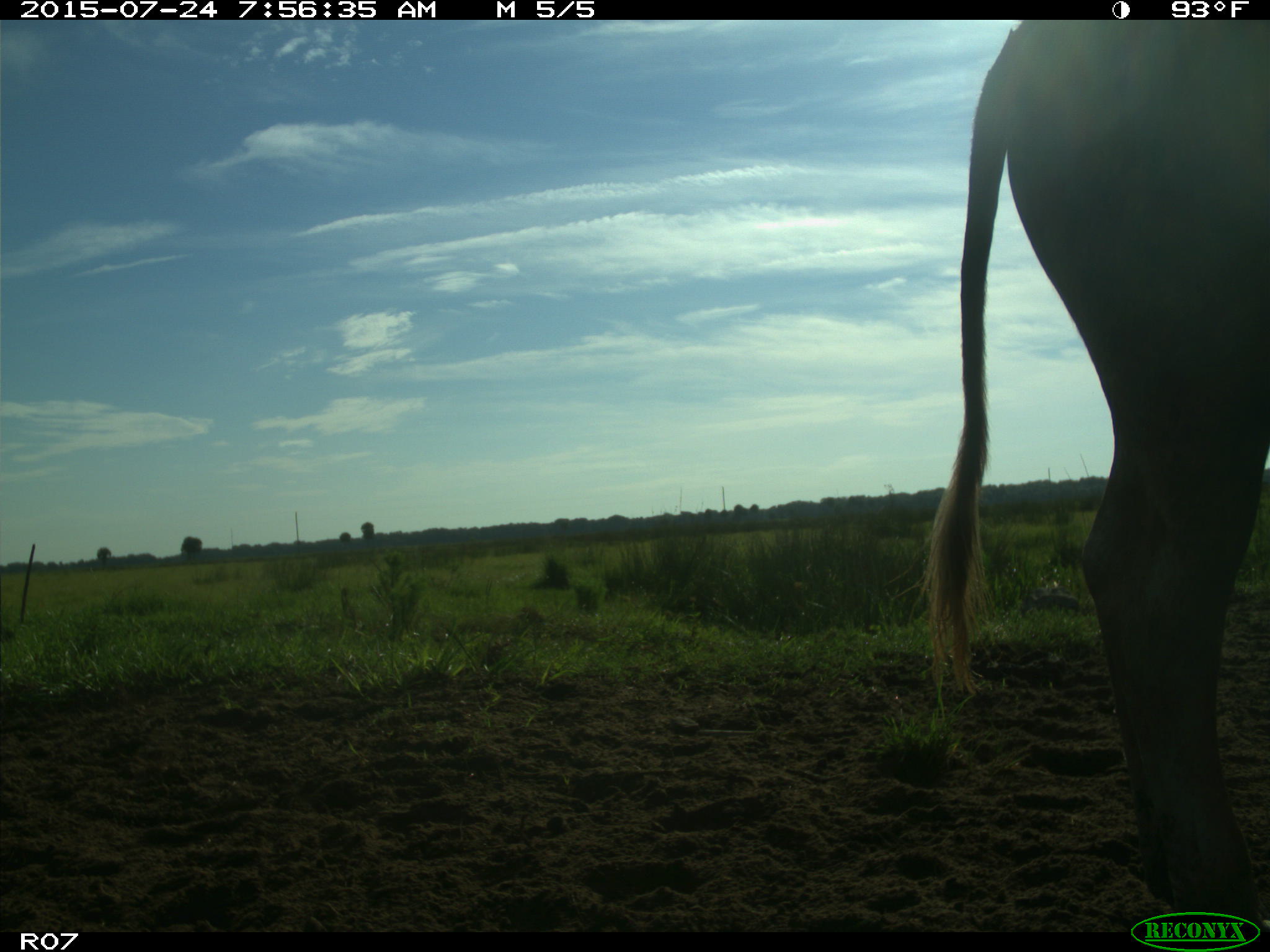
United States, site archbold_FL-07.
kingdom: Animalia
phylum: Chordata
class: Mammalia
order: Artiodactyla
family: Bovidae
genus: Bos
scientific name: Bos taurus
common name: domestic cow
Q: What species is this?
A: Bos taurus (domestic cow).